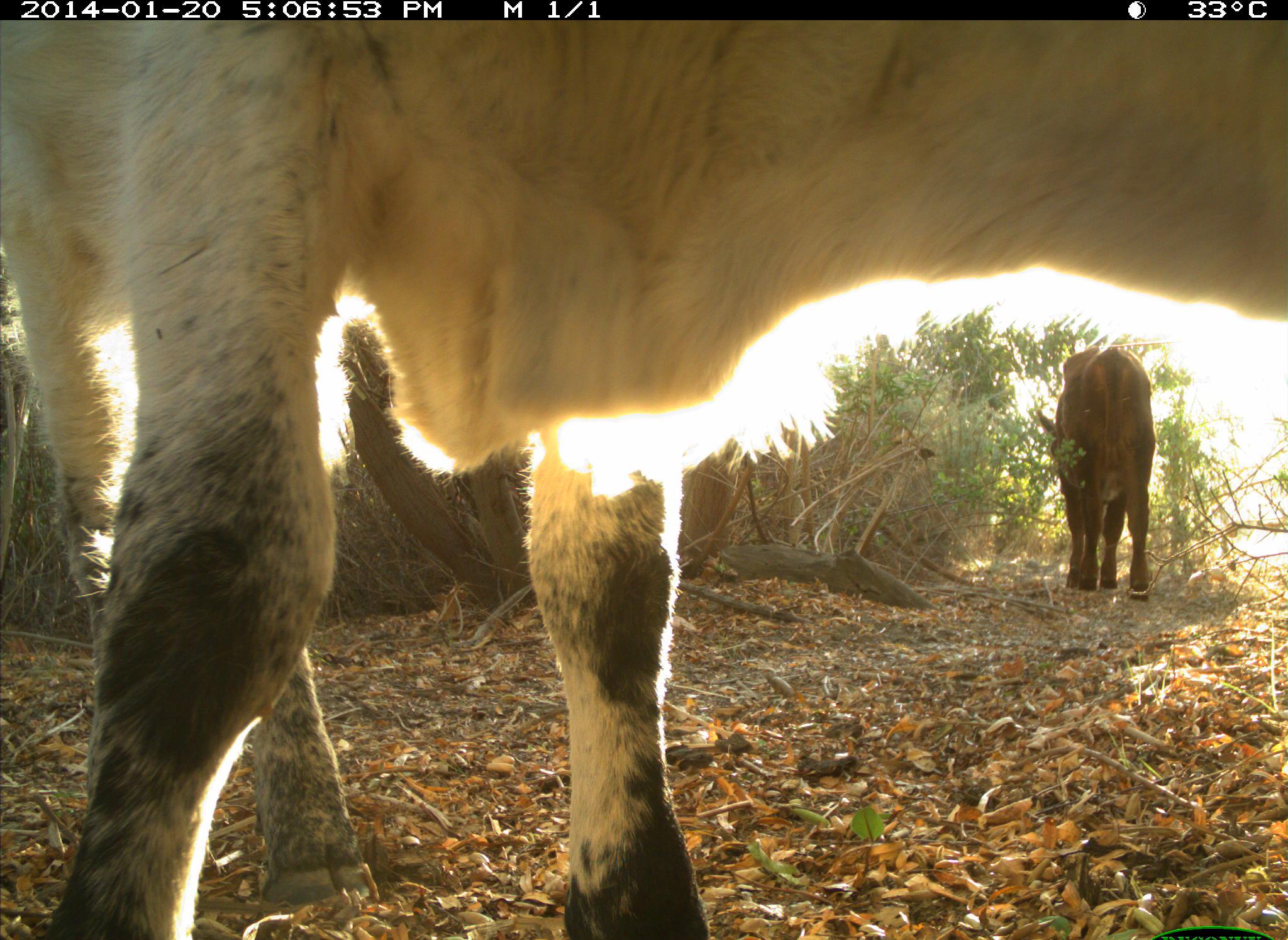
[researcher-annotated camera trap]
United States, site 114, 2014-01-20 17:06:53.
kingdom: Animalia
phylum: Chordata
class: Mammalia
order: Artiodactyla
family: Bovidae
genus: Bos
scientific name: Bos taurus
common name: cow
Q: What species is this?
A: Cow (Bos taurus).